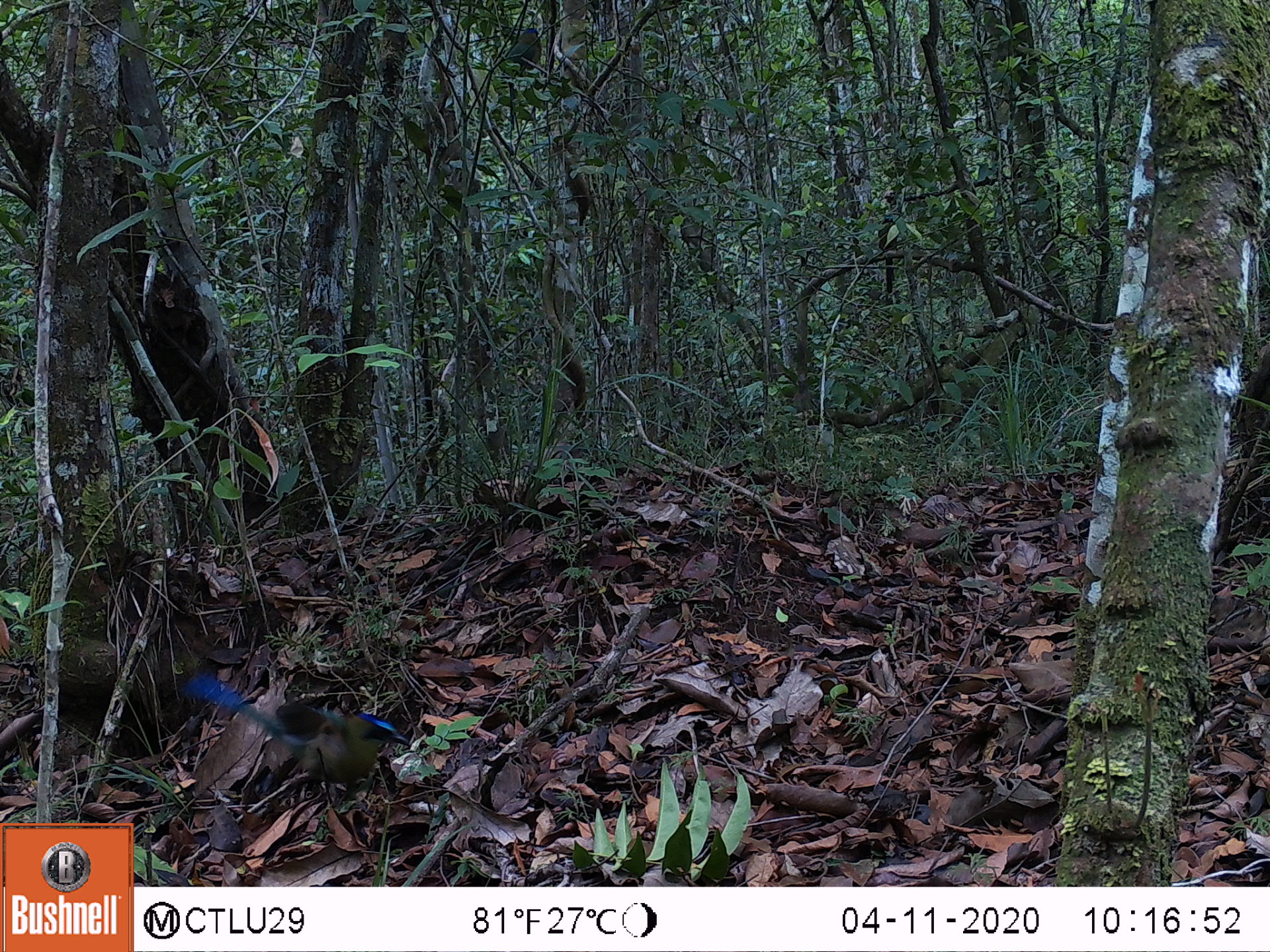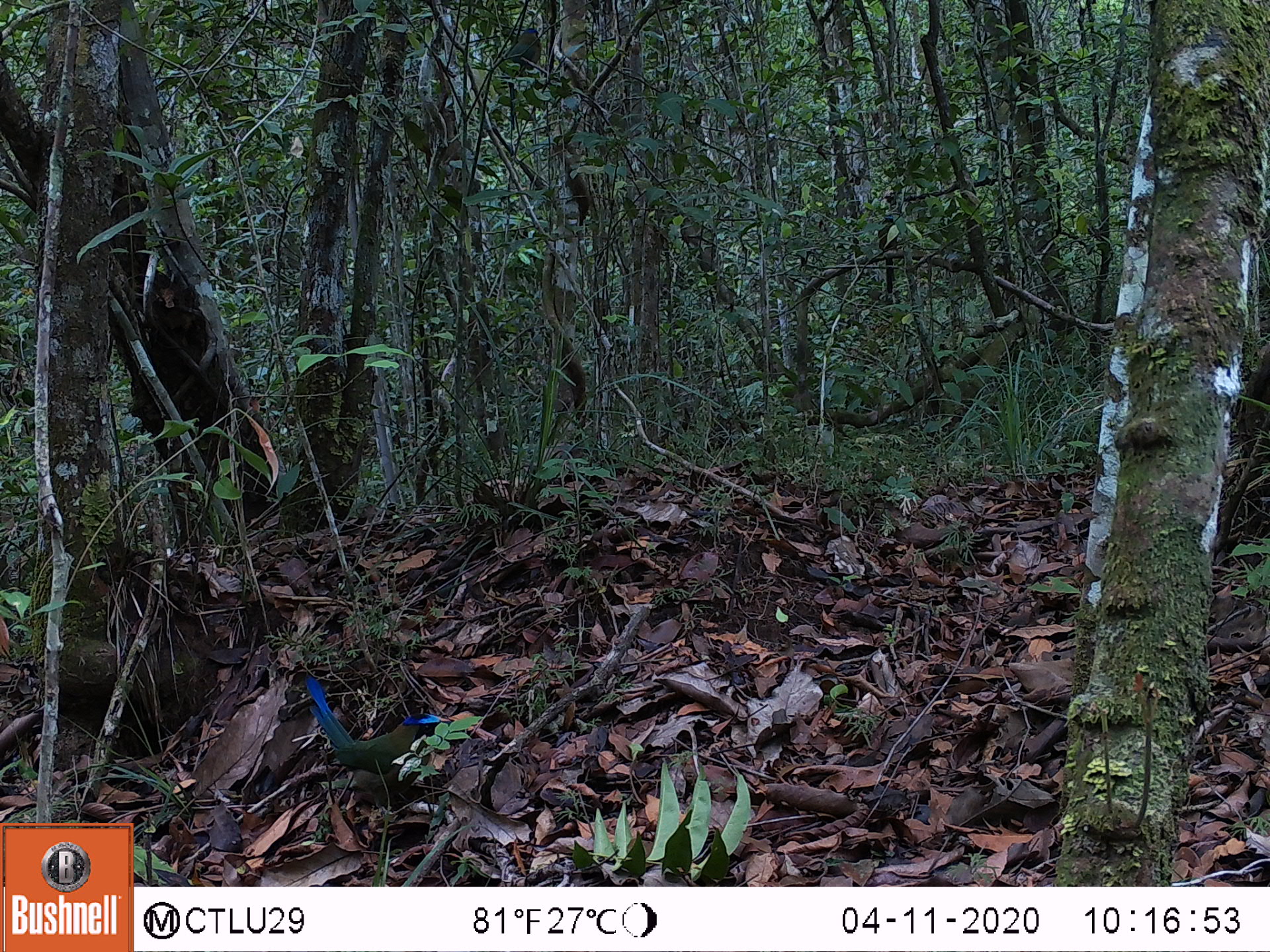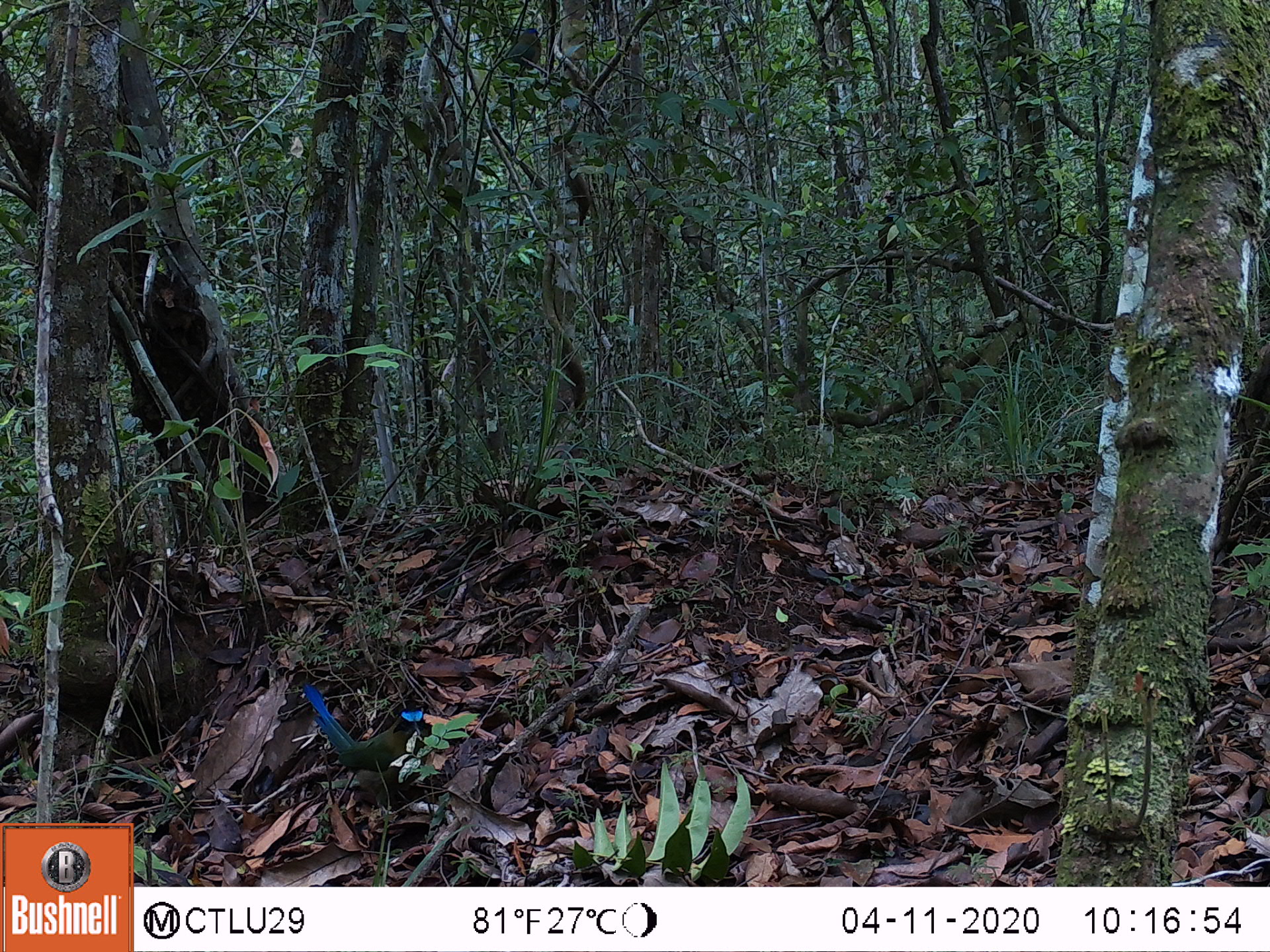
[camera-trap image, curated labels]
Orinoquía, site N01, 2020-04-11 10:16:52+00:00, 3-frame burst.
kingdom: Animalia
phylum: Chordata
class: Aves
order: Coraciiformes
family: Momotidae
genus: Momotus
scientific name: Momotus momota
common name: amazonian motmot